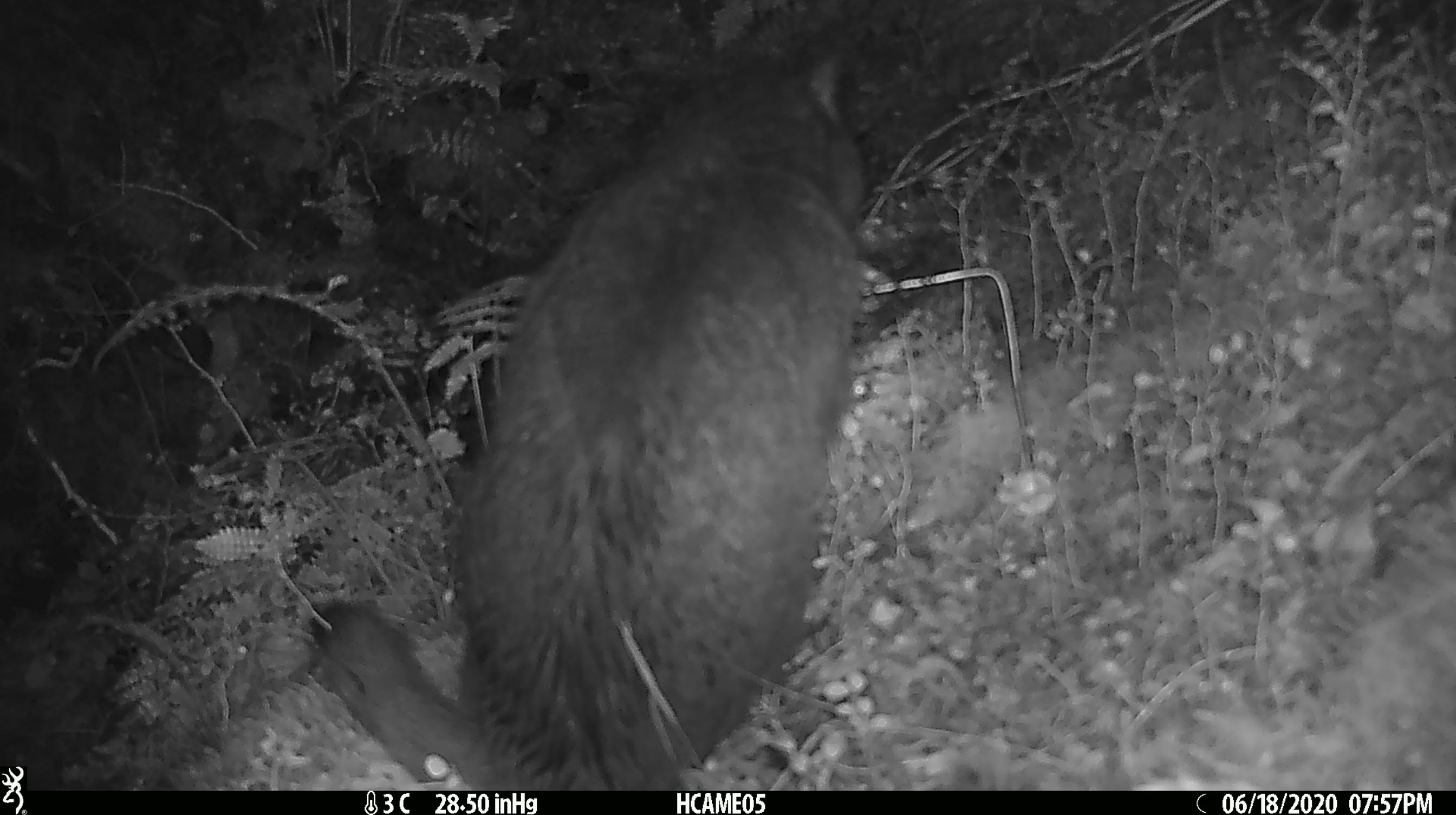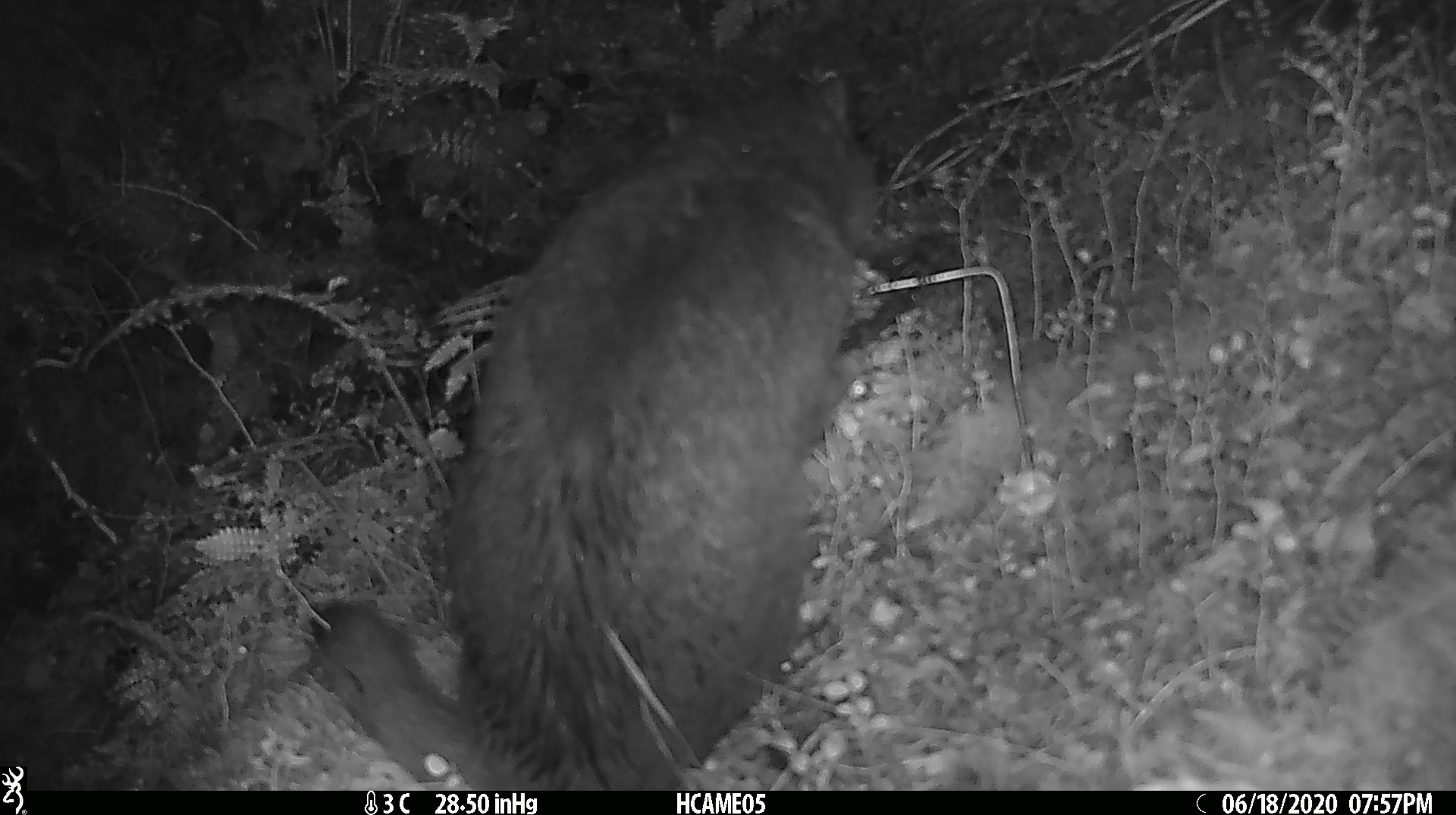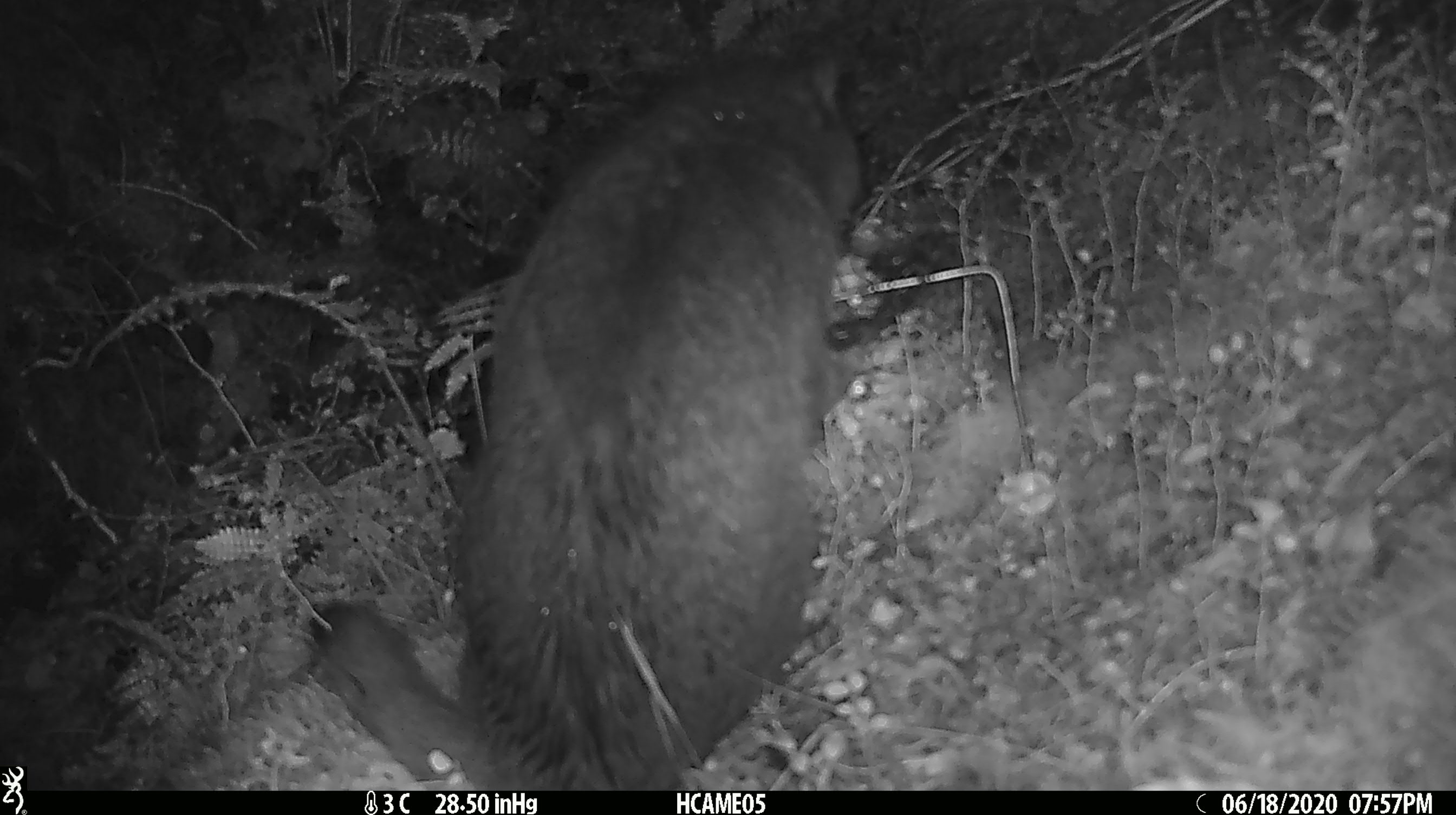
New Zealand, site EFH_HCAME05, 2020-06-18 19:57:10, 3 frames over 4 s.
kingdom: Animalia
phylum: Chordata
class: Mammalia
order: Carnivora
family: Felidae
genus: Felis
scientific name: Felis catus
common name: domestic cat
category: cat